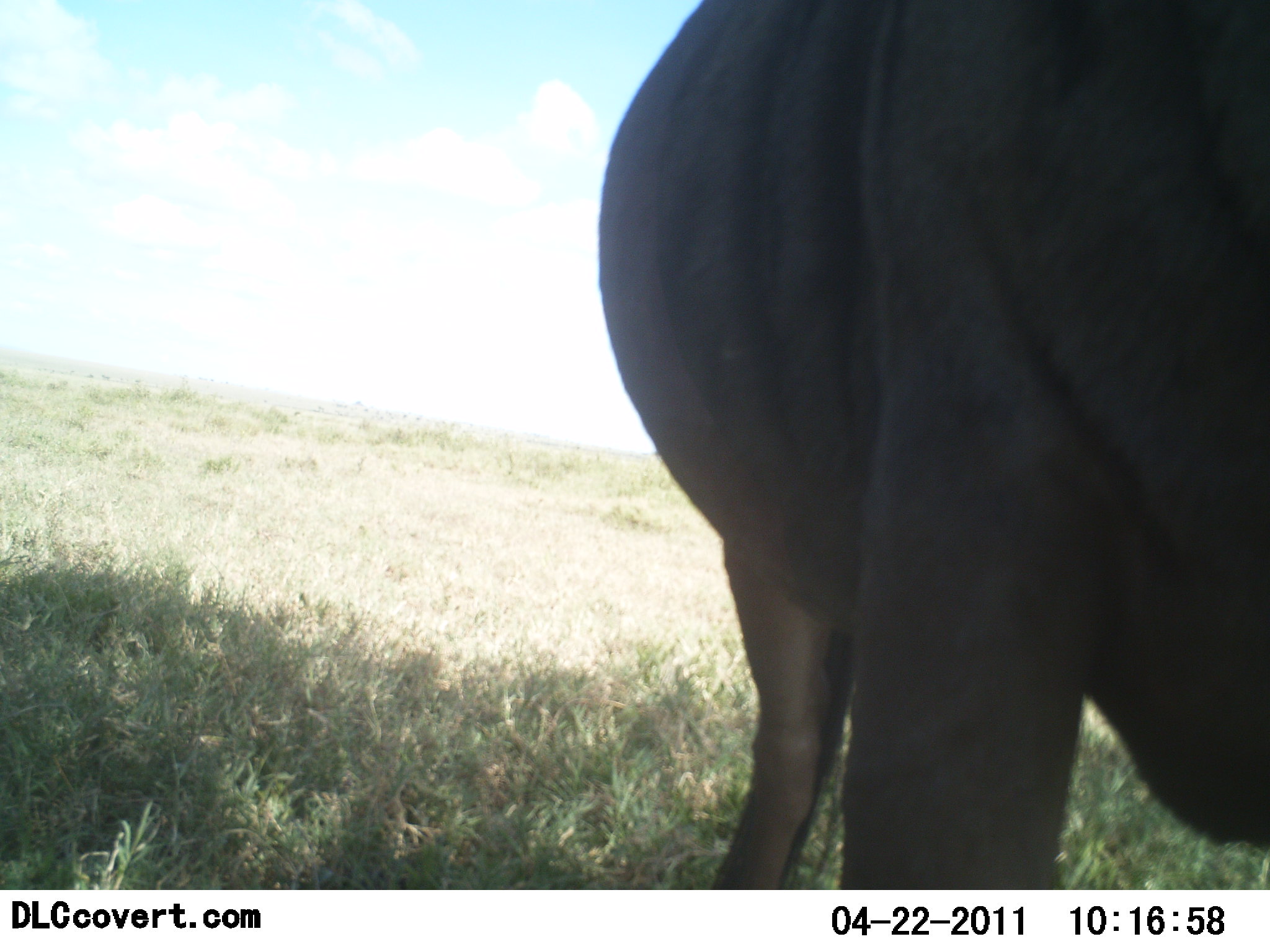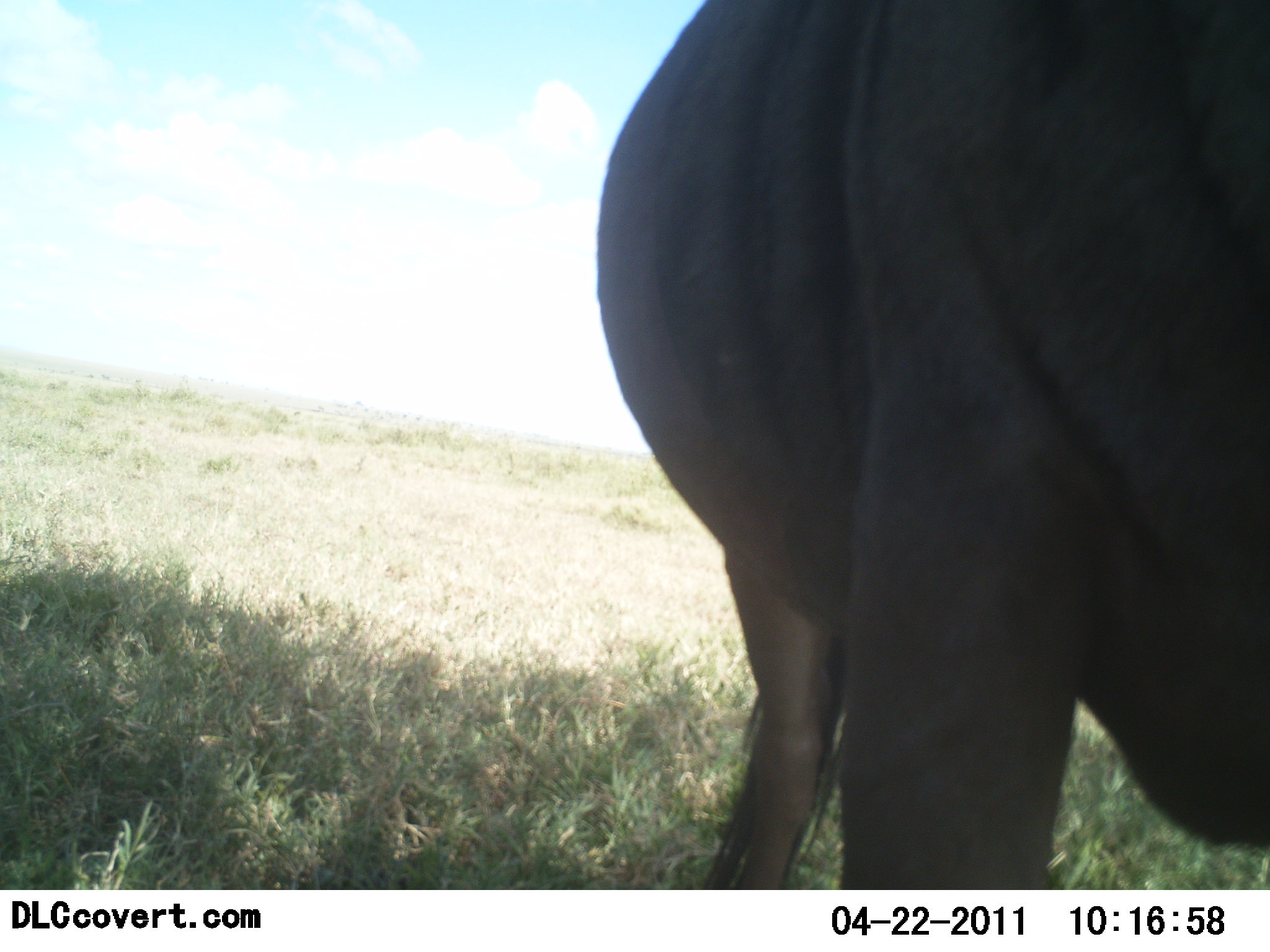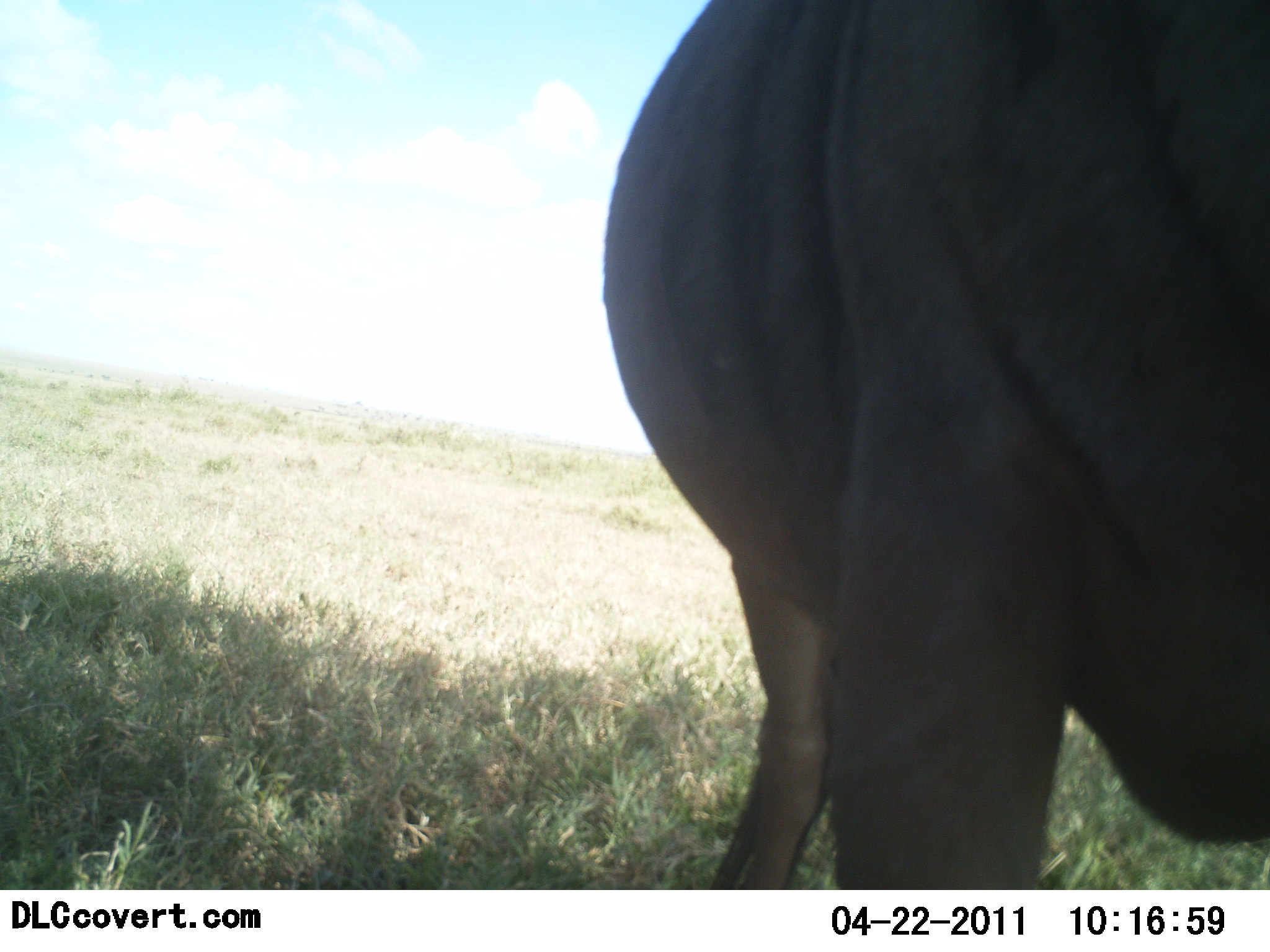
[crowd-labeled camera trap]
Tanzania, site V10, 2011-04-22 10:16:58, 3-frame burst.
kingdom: Animalia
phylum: Chordata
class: Mammalia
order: Artiodactyla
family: Bovidae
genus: Connochaetes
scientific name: Connochaetes taurinus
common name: blue wildebeest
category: wildebeest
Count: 1.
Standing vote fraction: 100%.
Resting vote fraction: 0%.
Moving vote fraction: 0%.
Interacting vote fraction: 0%.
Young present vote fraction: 0%.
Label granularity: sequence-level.